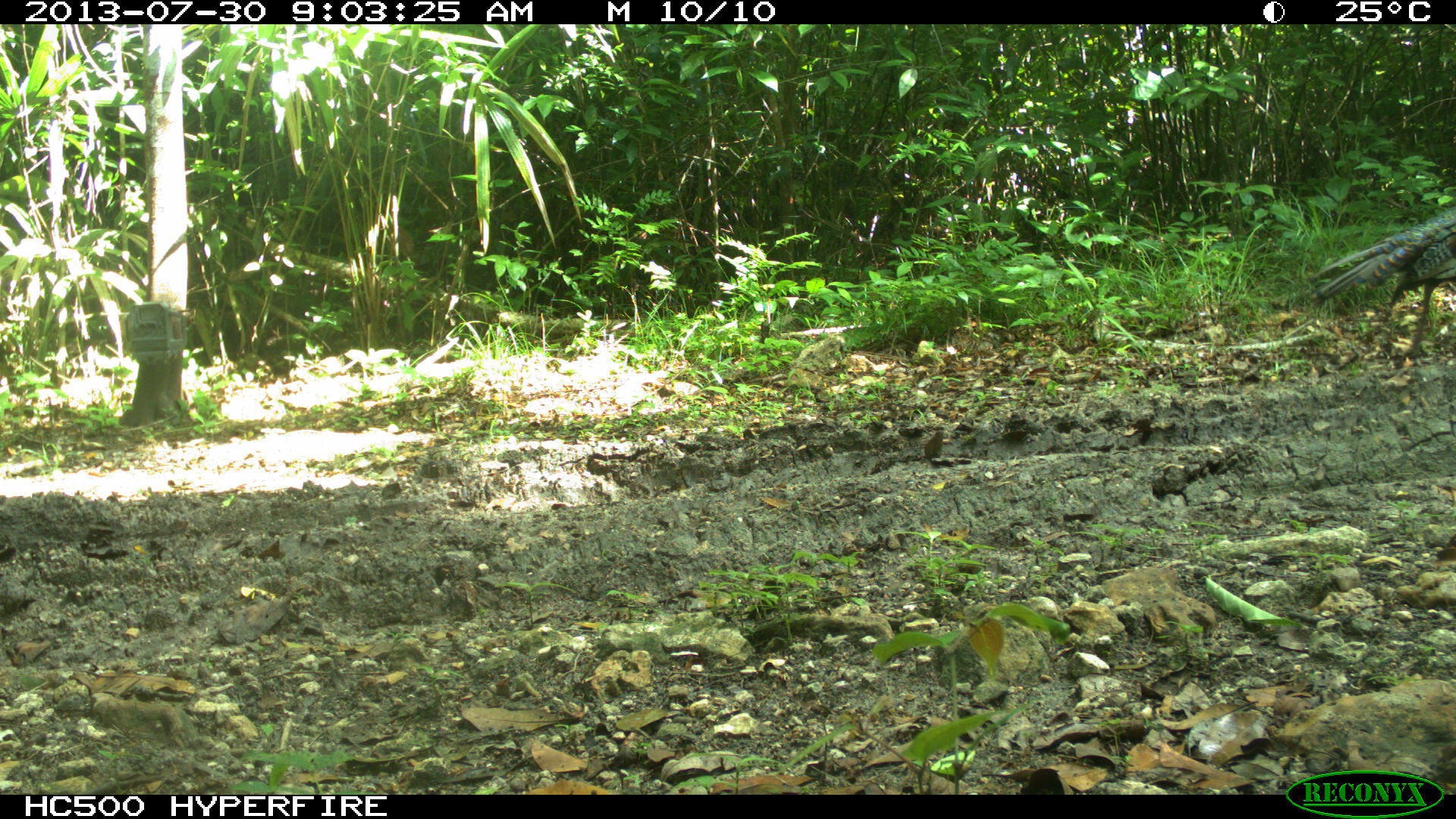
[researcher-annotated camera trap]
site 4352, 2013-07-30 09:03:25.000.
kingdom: Animalia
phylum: Chordata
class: Aves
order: Galliformes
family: Phasianidae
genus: Meleagris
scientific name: Meleagris ocellata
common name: ocellated turkey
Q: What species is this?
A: Meleagris ocellata (ocellated turkey).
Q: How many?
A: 2.